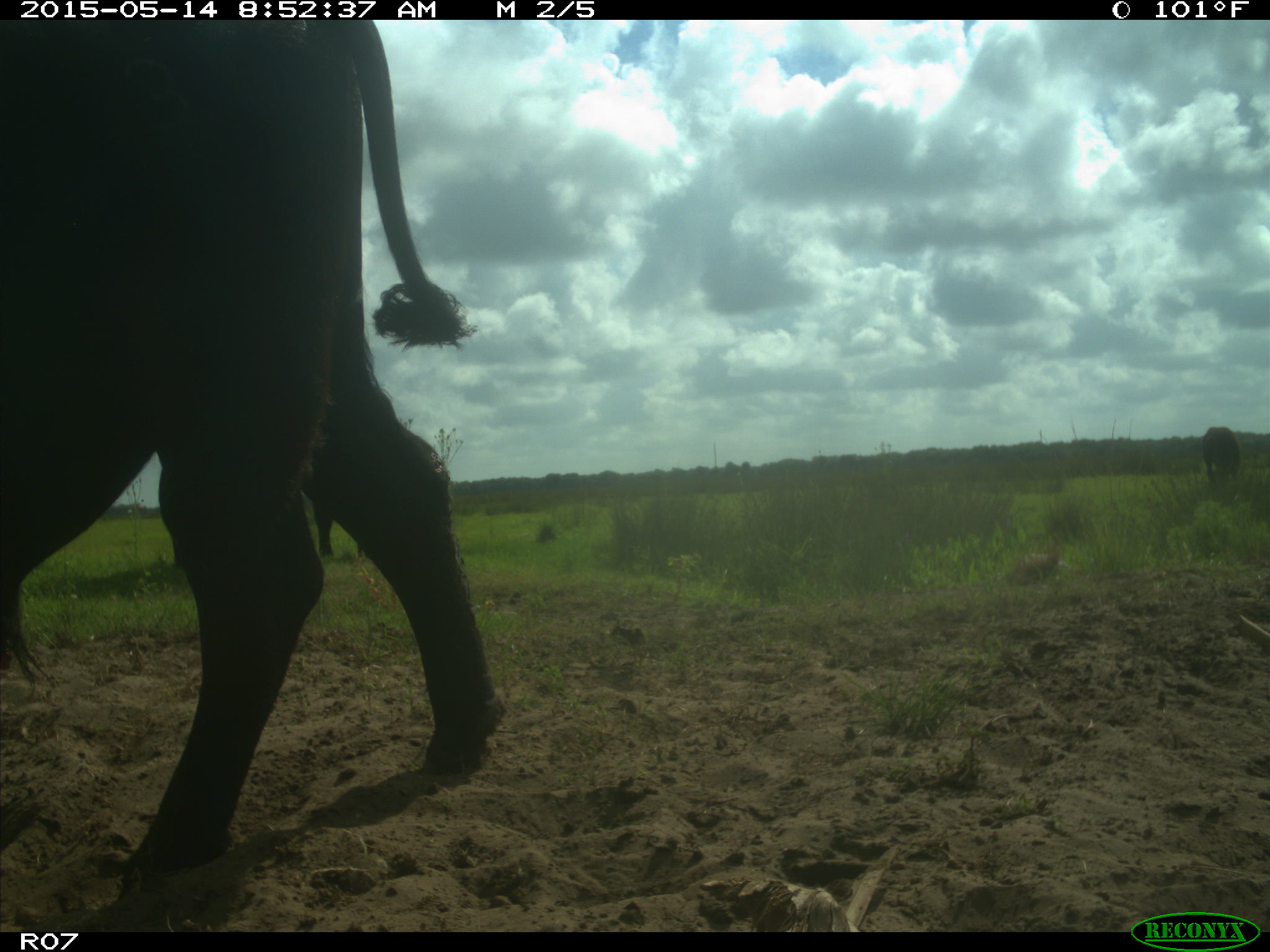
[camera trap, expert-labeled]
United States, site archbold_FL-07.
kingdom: Animalia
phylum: Chordata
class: Mammalia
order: Artiodactyla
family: Bovidae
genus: Bos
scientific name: Bos taurus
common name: domestic cow